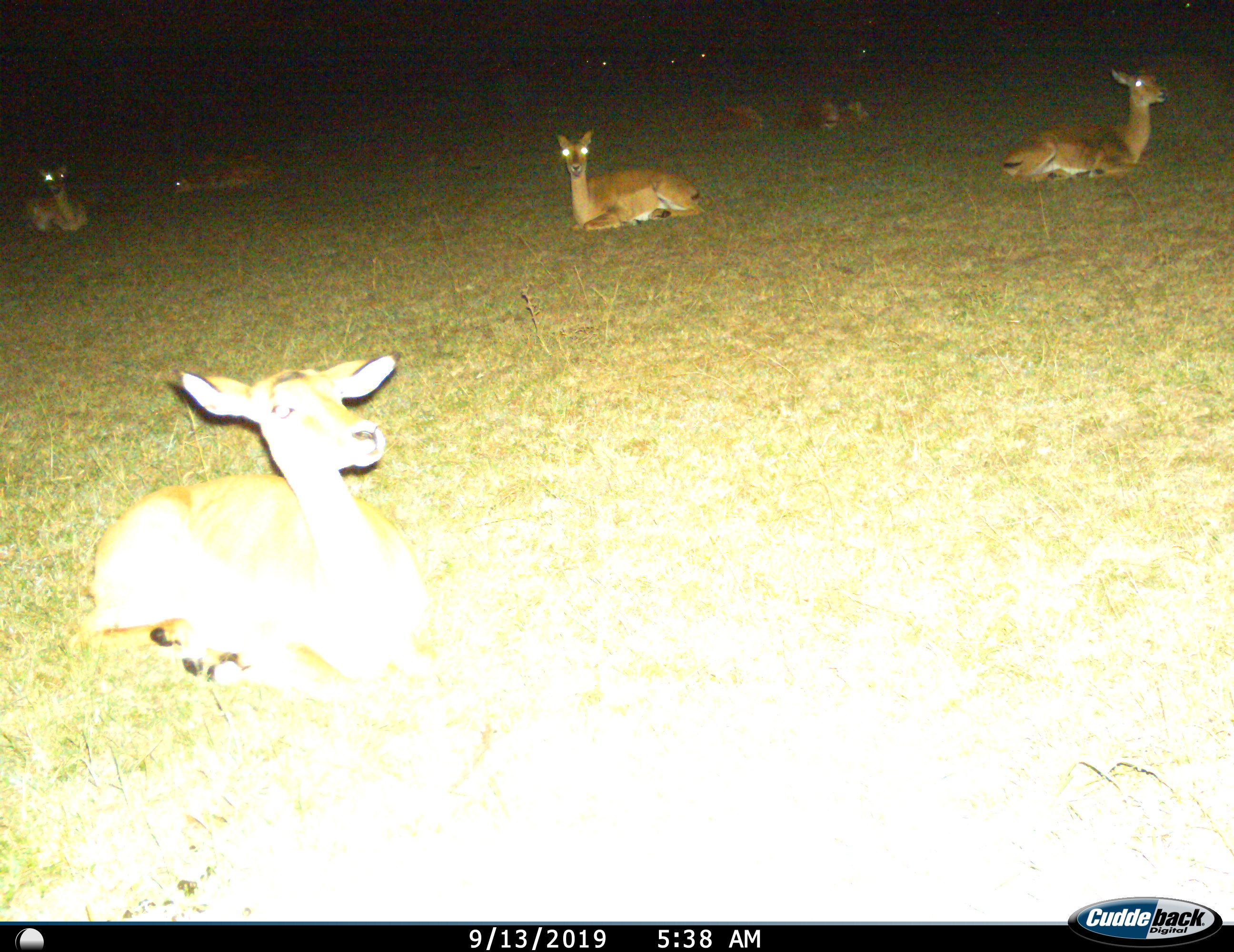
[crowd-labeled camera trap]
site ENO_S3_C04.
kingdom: Animalia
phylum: Chordata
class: Mammalia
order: Artiodactyla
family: Bovidae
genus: Aepyceros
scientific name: Aepyceros melampus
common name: impala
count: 10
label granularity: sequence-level